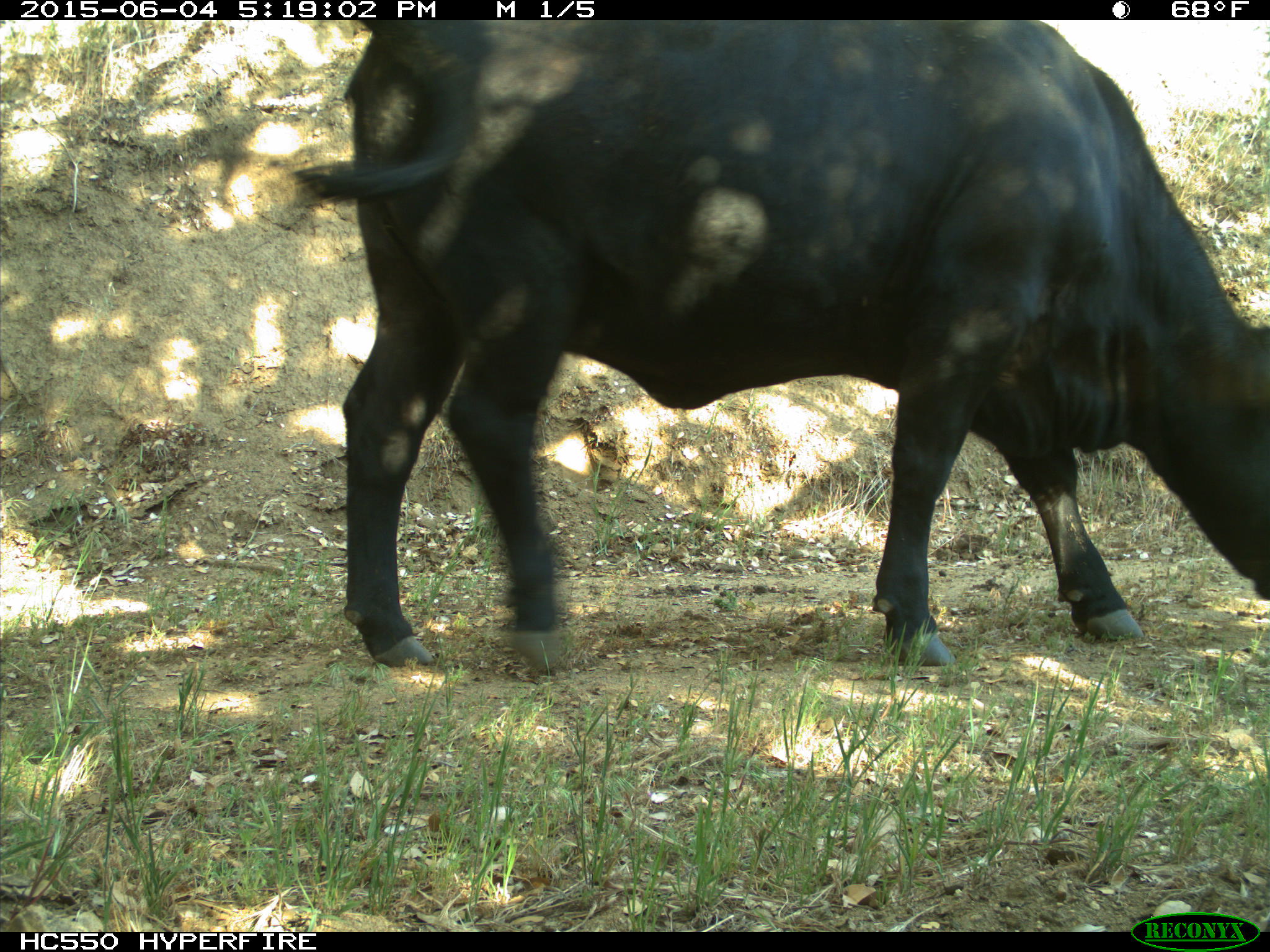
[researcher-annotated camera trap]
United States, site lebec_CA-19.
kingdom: Animalia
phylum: Chordata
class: Mammalia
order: Artiodactyla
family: Bovidae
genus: Bos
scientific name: Bos taurus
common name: domestic cow